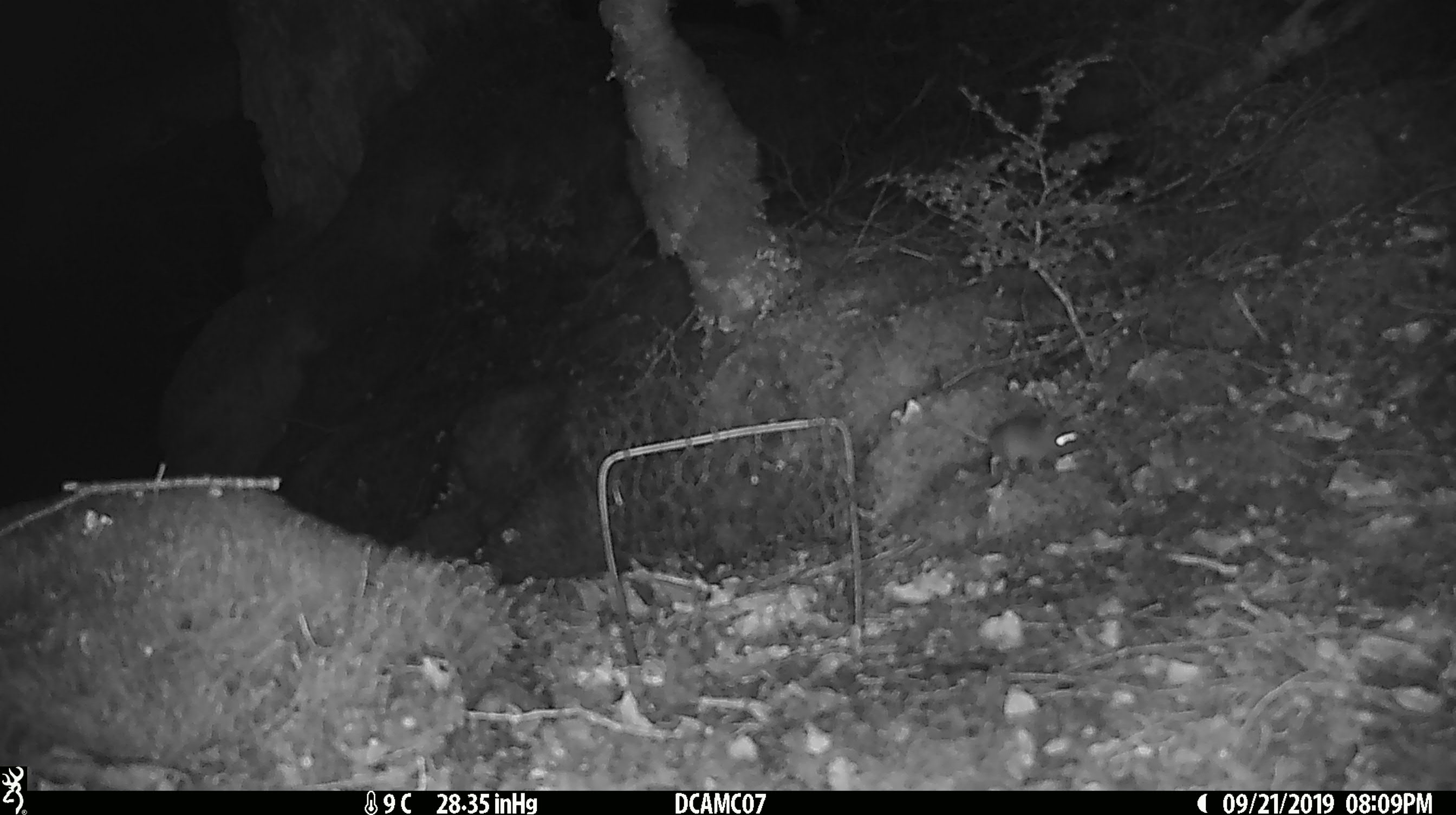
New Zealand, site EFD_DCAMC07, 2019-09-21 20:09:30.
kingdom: Animalia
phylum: Chordata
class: Mammalia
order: Rodentia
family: Muridae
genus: Mus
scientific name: Mus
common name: mouse